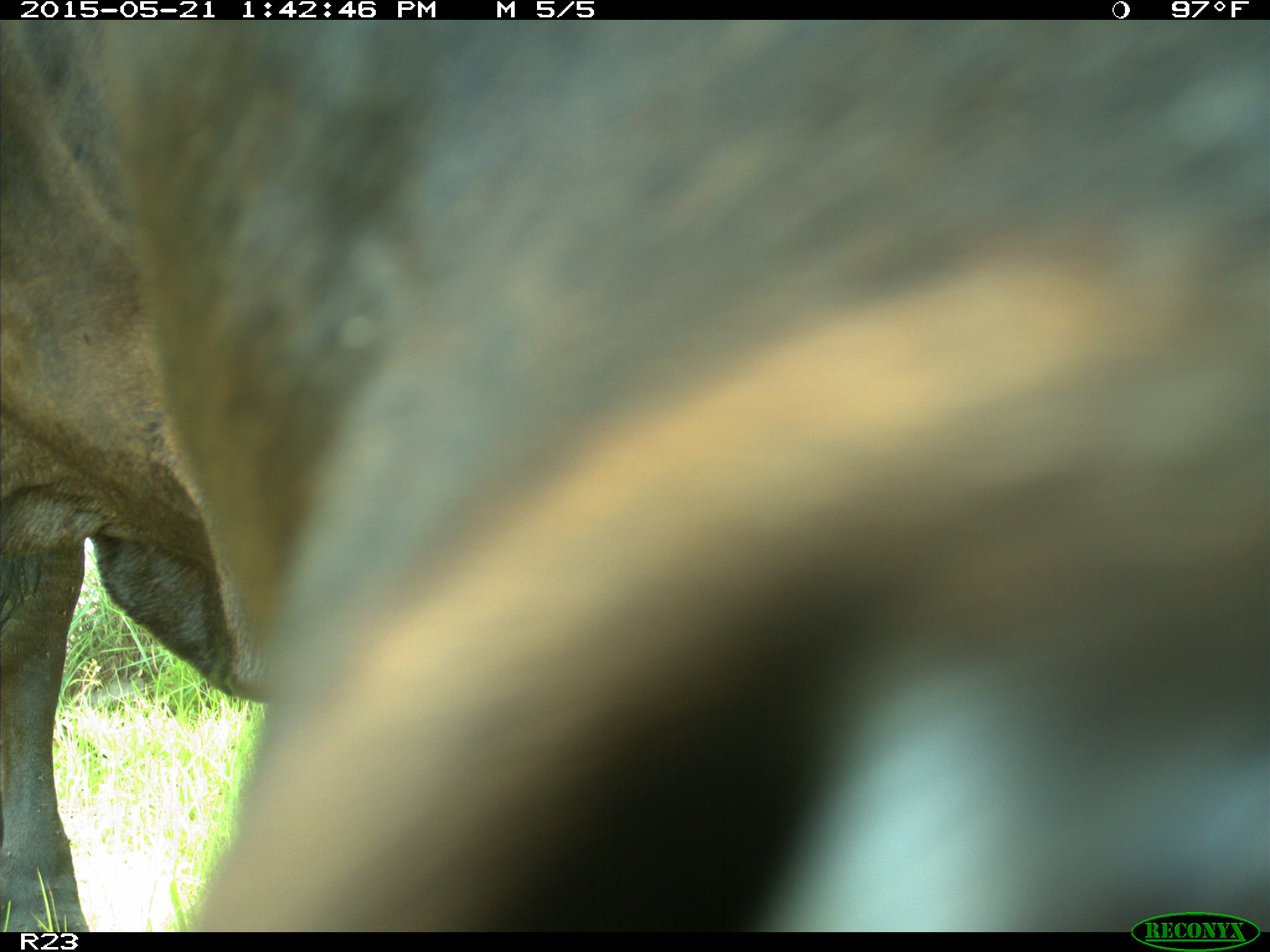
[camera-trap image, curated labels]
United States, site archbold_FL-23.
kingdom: Animalia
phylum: Chordata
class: Mammalia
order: Artiodactyla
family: Bovidae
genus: Bos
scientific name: Bos taurus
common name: domestic cow